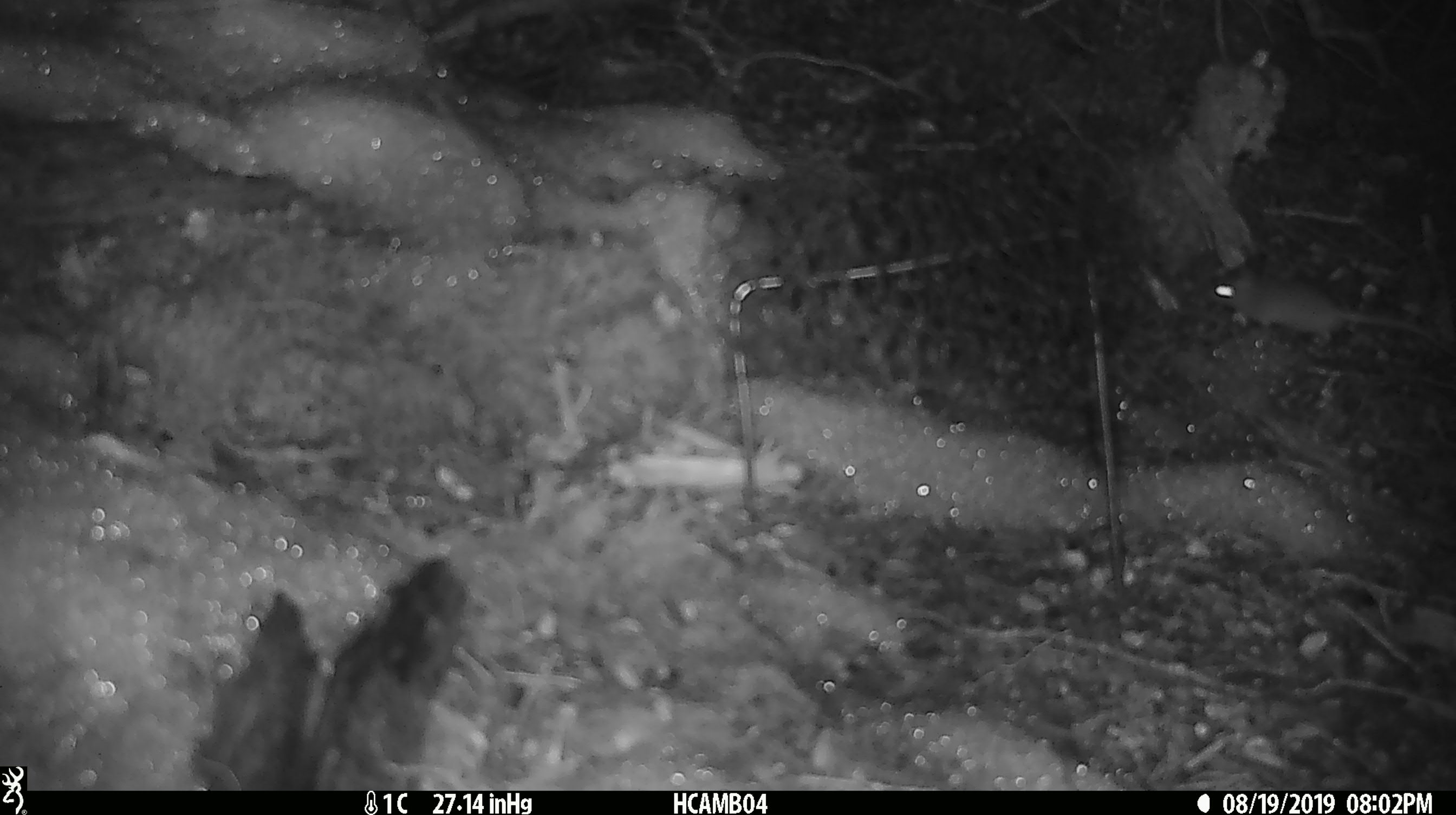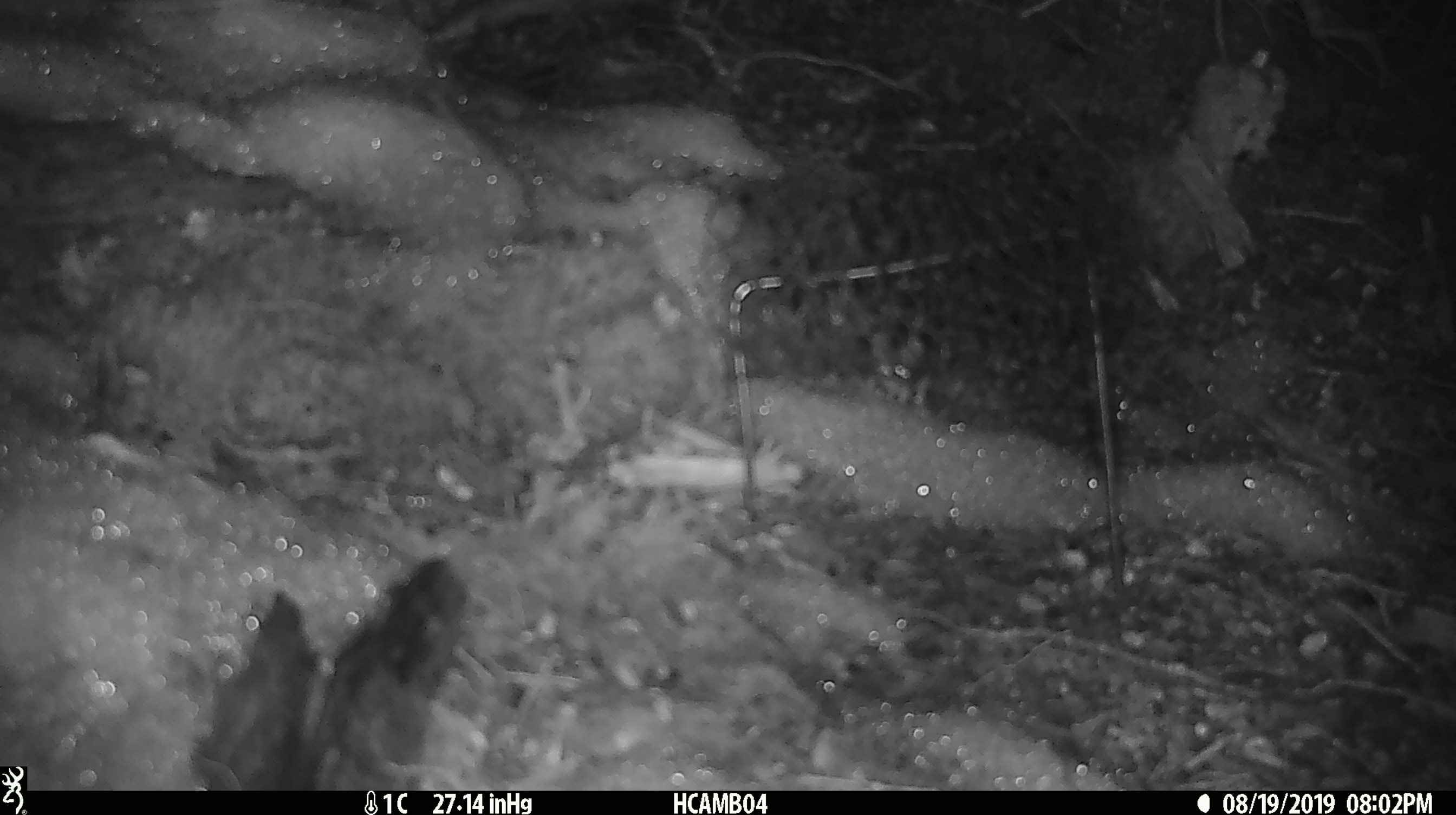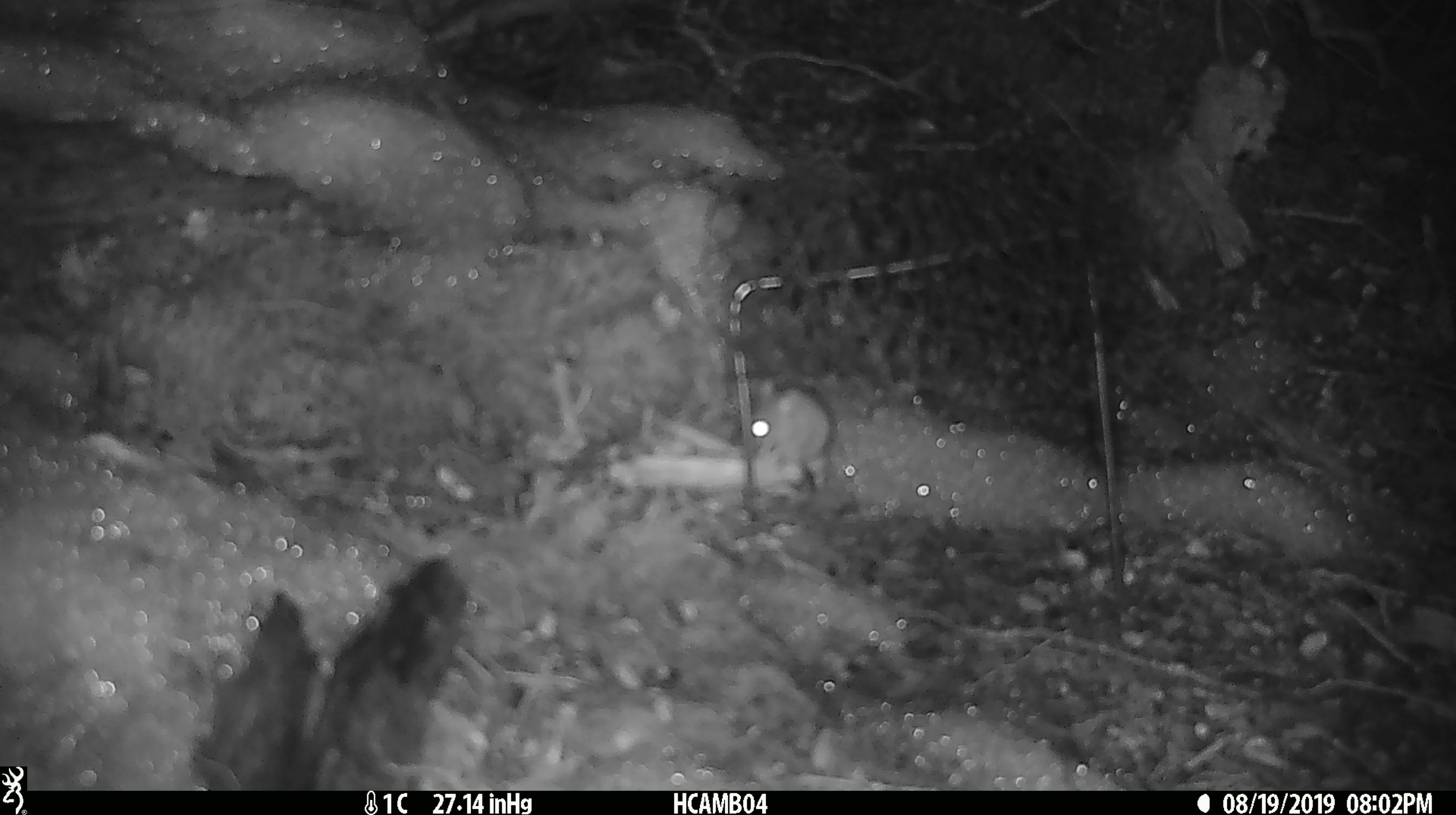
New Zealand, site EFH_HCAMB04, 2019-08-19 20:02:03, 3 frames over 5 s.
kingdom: Animalia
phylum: Chordata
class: Mammalia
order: Rodentia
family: Muridae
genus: Mus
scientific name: Mus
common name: mouse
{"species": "mouse (Mus)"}